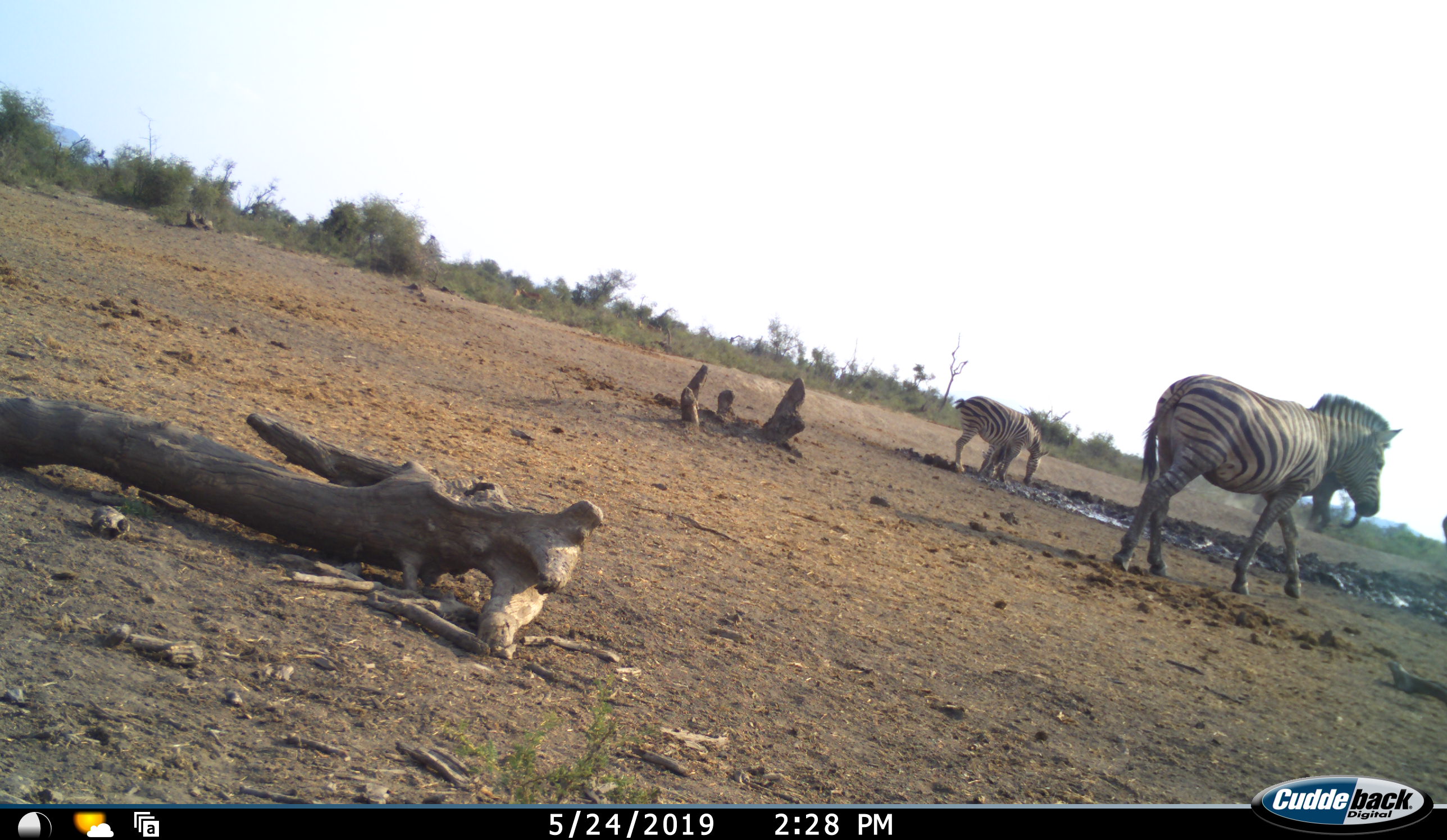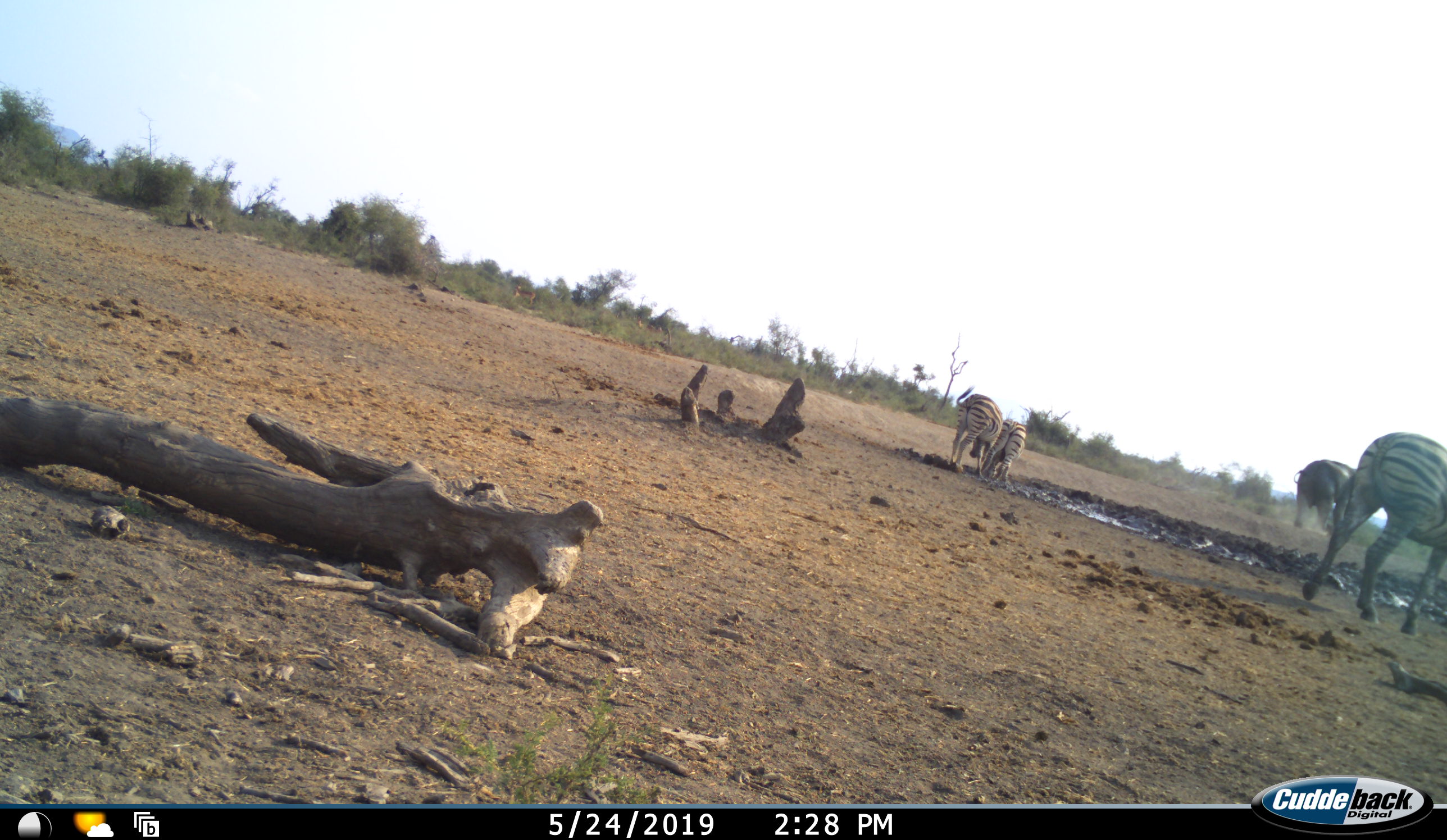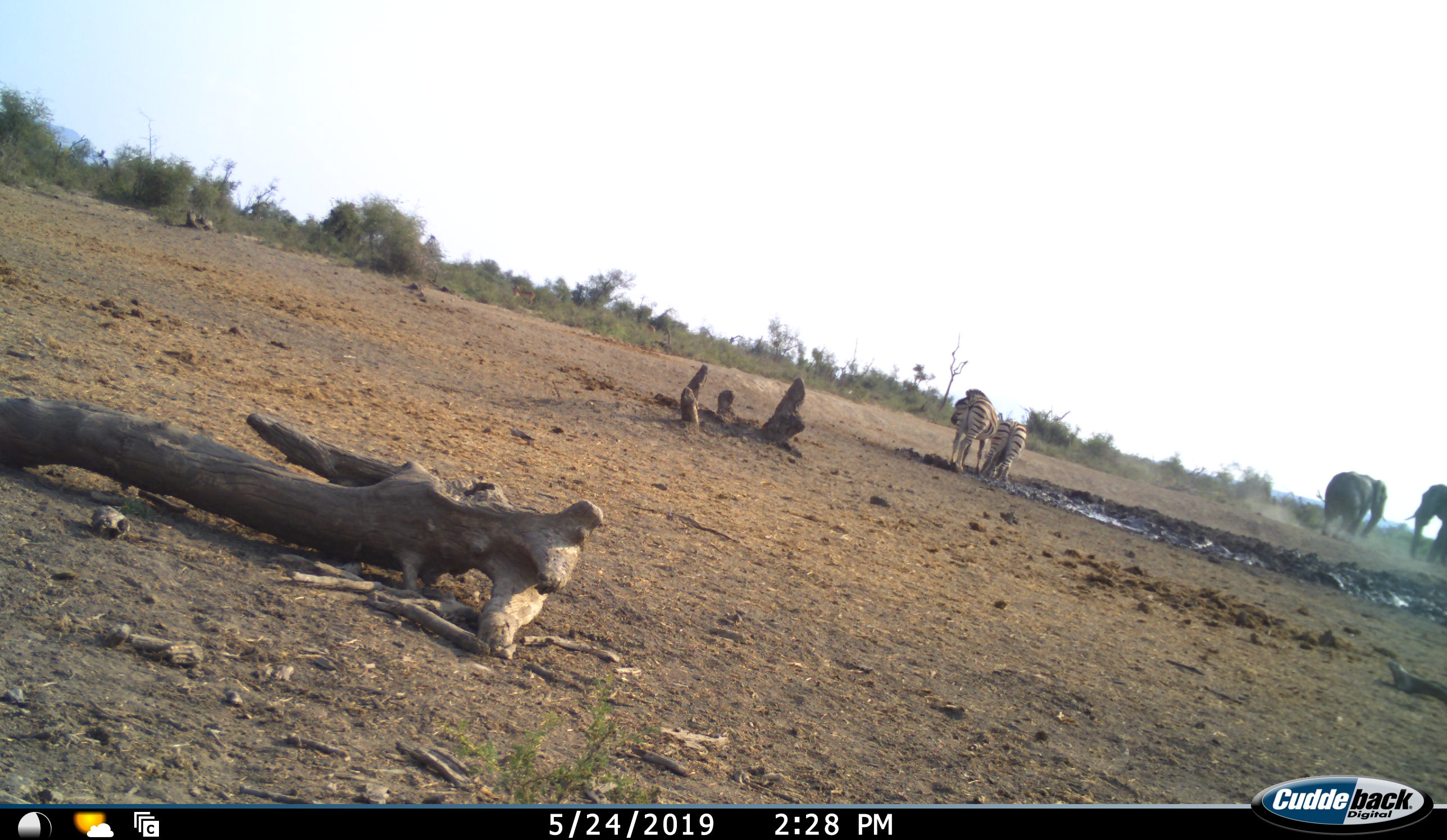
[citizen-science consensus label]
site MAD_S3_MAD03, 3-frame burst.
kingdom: Animalia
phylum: Chordata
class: Mammalia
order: Proboscidea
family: Elephantidae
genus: Loxodonta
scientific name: Loxodonta africana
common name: african bush elephant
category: elephant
Elephant (african bush elephant) (Loxodonta africana), count 2. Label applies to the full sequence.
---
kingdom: Animalia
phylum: Chordata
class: Mammalia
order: Perissodactyla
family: Equidae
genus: Equus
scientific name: Equus quagga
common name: plains zebra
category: zebraplains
Zebraplains (plains zebra) (Equus quagga), count 3. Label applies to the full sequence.